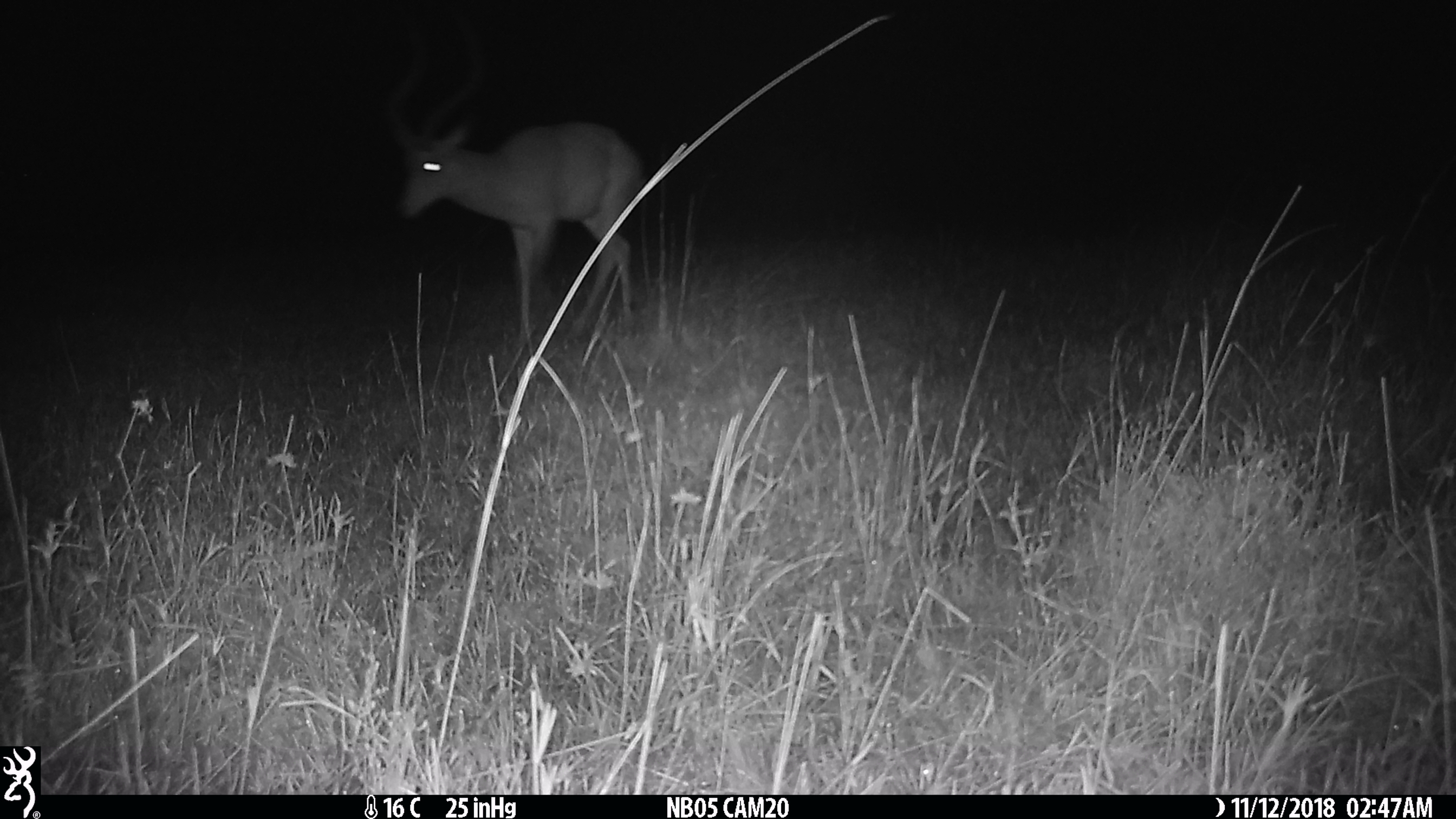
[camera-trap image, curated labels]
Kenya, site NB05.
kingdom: Animalia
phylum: Chordata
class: Mammalia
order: Artiodactyla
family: Bovidae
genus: Aepyceros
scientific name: Aepyceros melampus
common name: impala